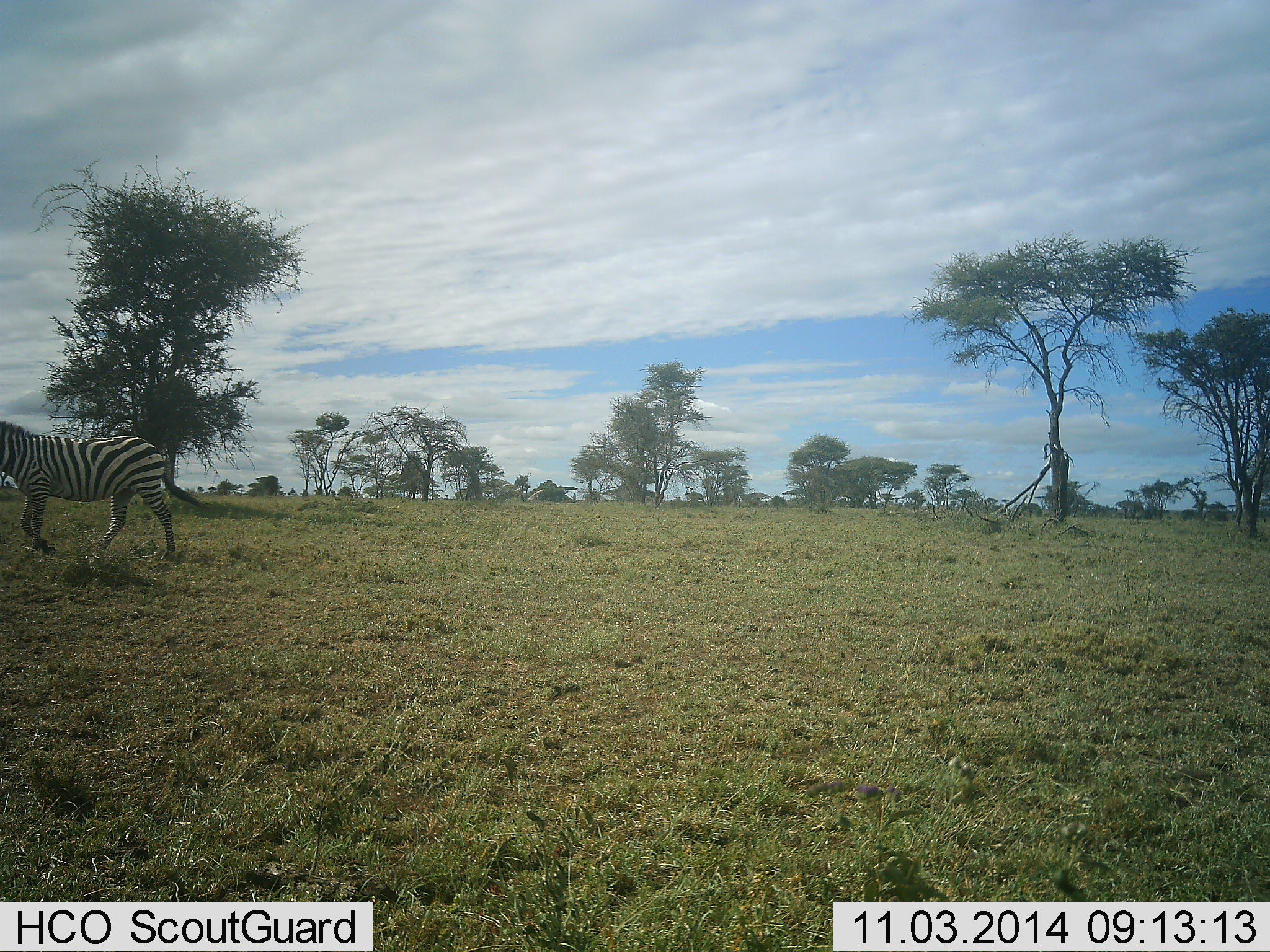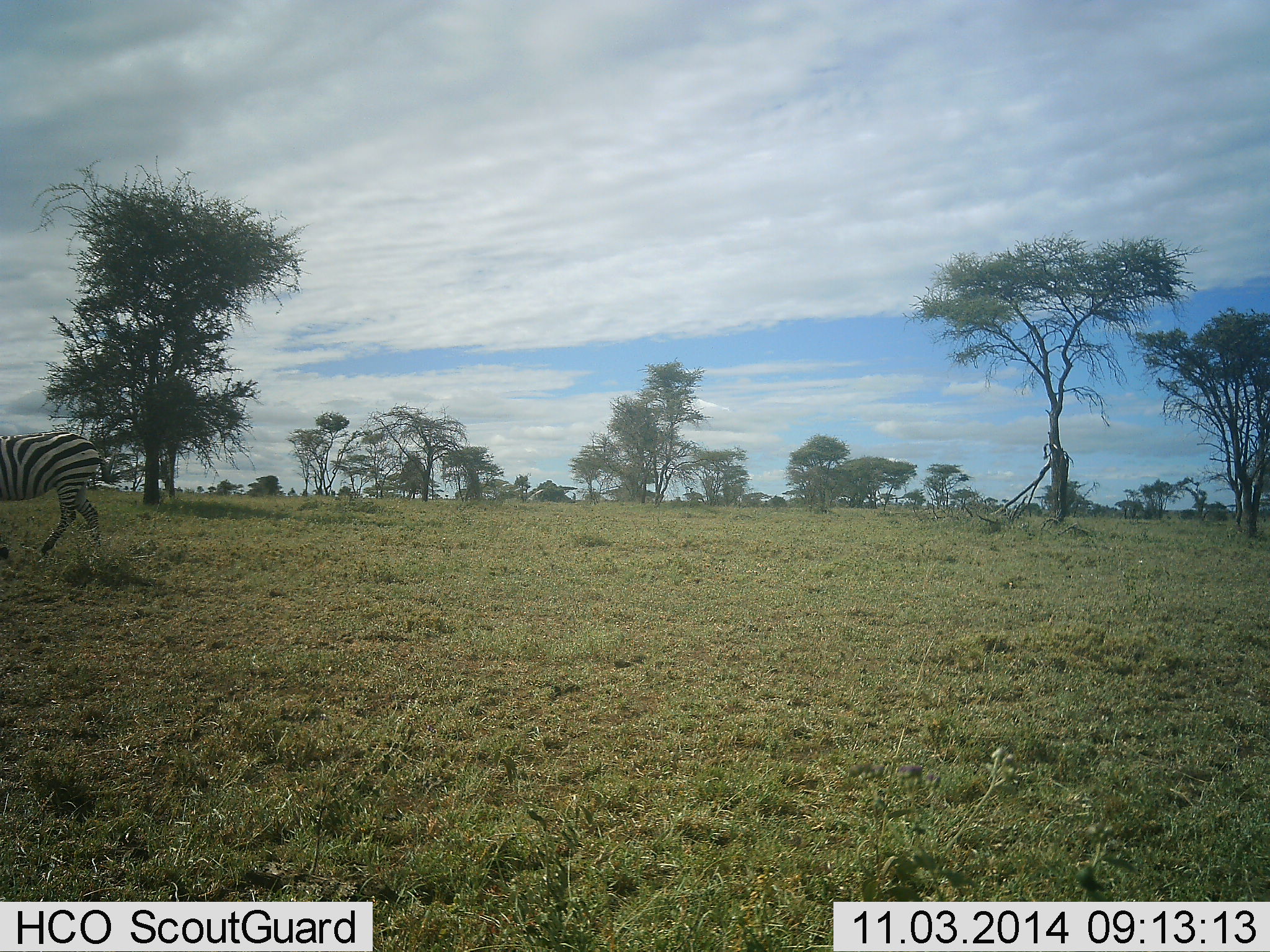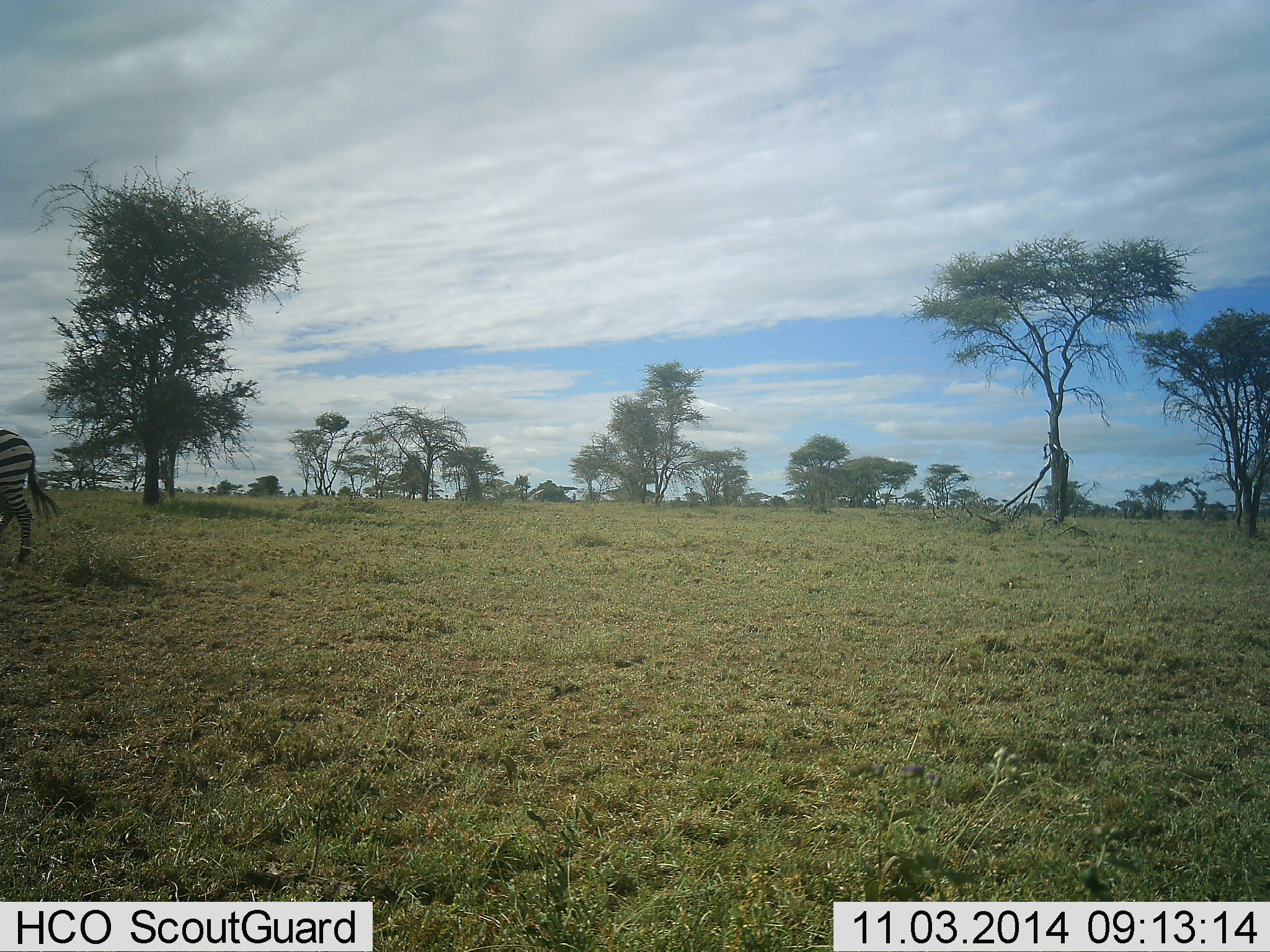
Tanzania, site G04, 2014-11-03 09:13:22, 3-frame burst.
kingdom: Animalia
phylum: Chordata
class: Mammalia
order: Perissodactyla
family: Equidae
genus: Equus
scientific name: Equus quagga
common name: plains zebra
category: zebra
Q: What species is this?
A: Zebra (plains zebra) (Equus quagga).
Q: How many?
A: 1.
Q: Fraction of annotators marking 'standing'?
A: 10%.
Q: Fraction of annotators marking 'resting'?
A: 0%.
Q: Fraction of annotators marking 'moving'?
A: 90%.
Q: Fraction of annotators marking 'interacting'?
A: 0%.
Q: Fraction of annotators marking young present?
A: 0%.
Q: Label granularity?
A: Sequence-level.